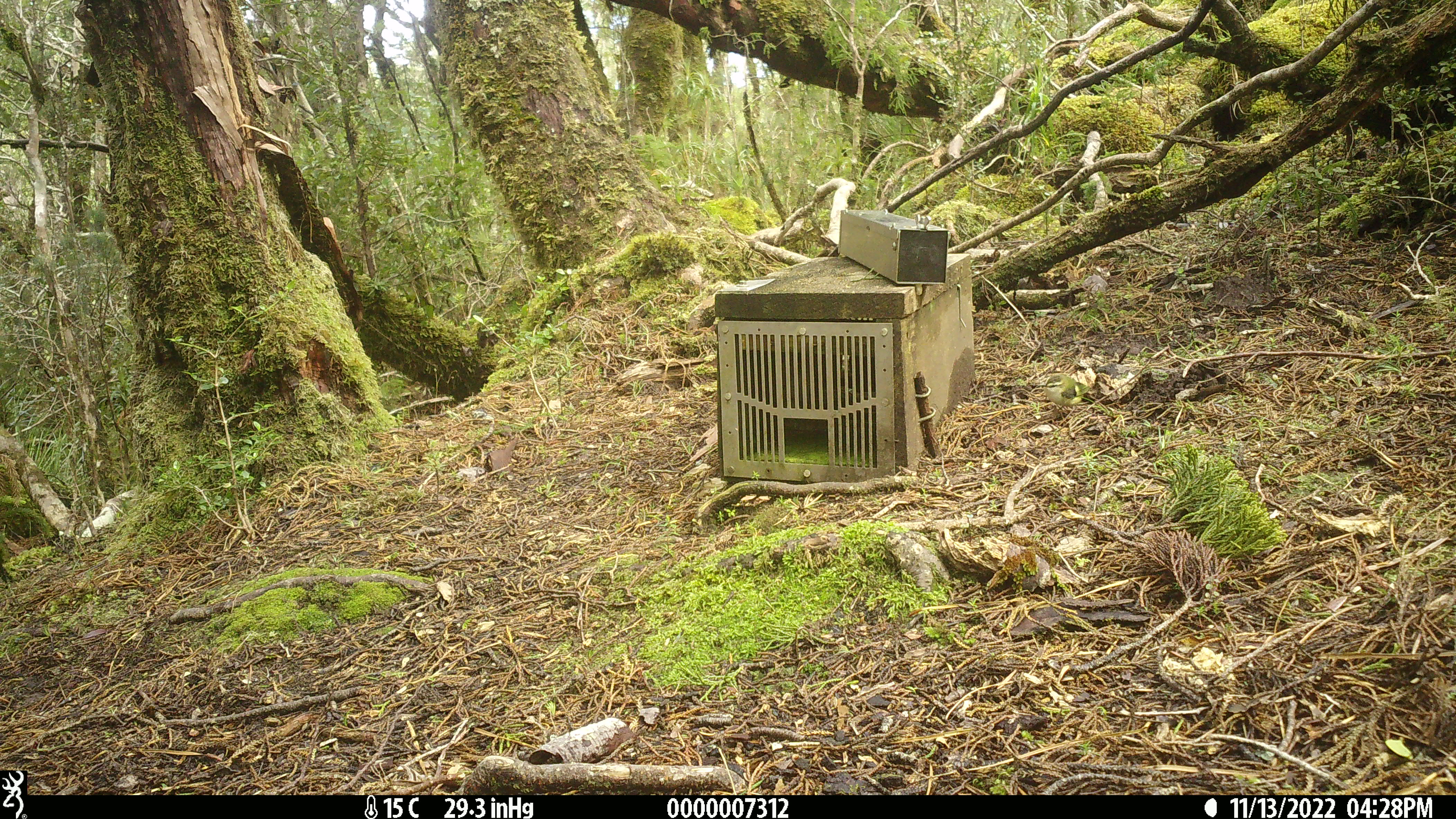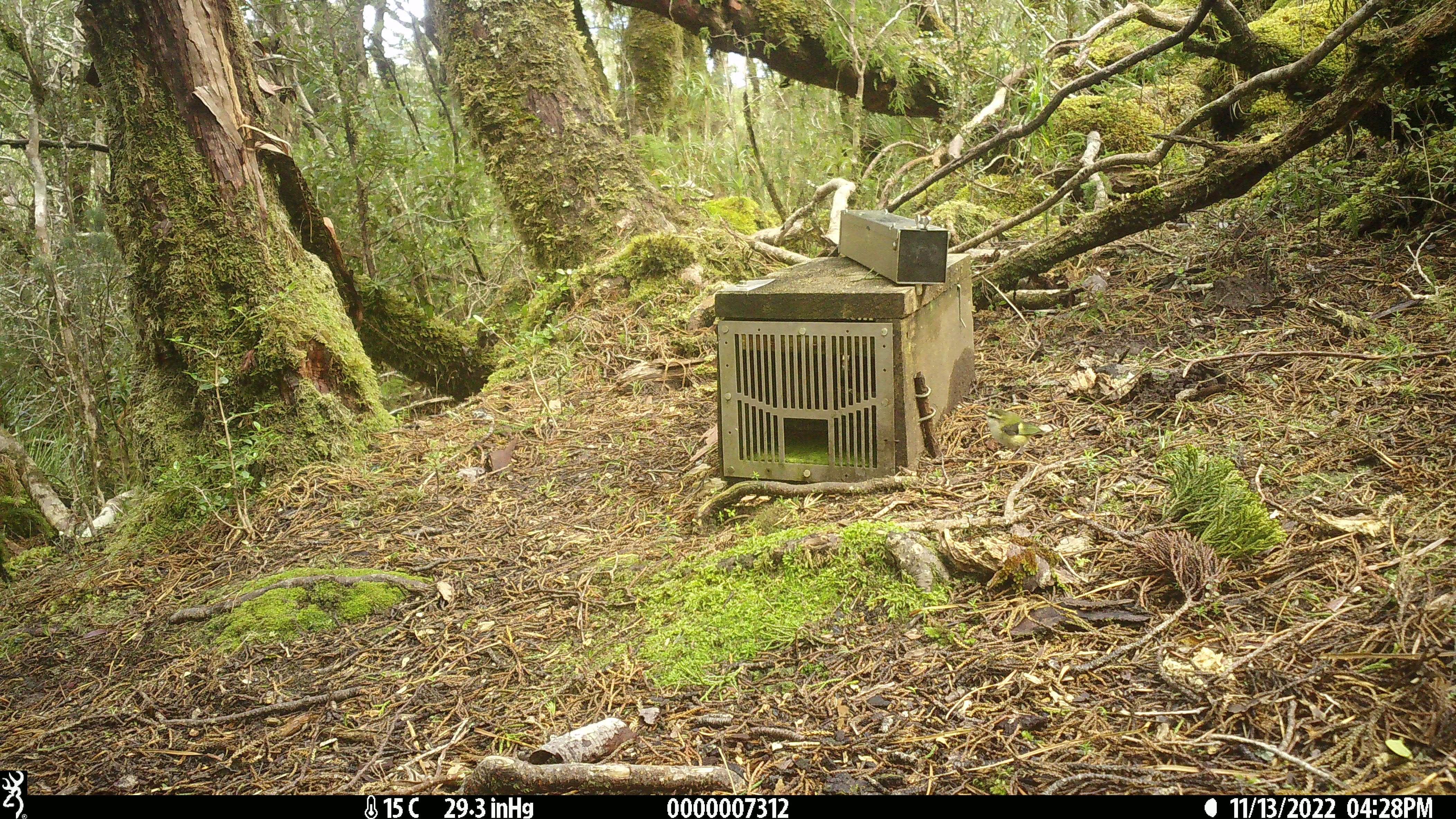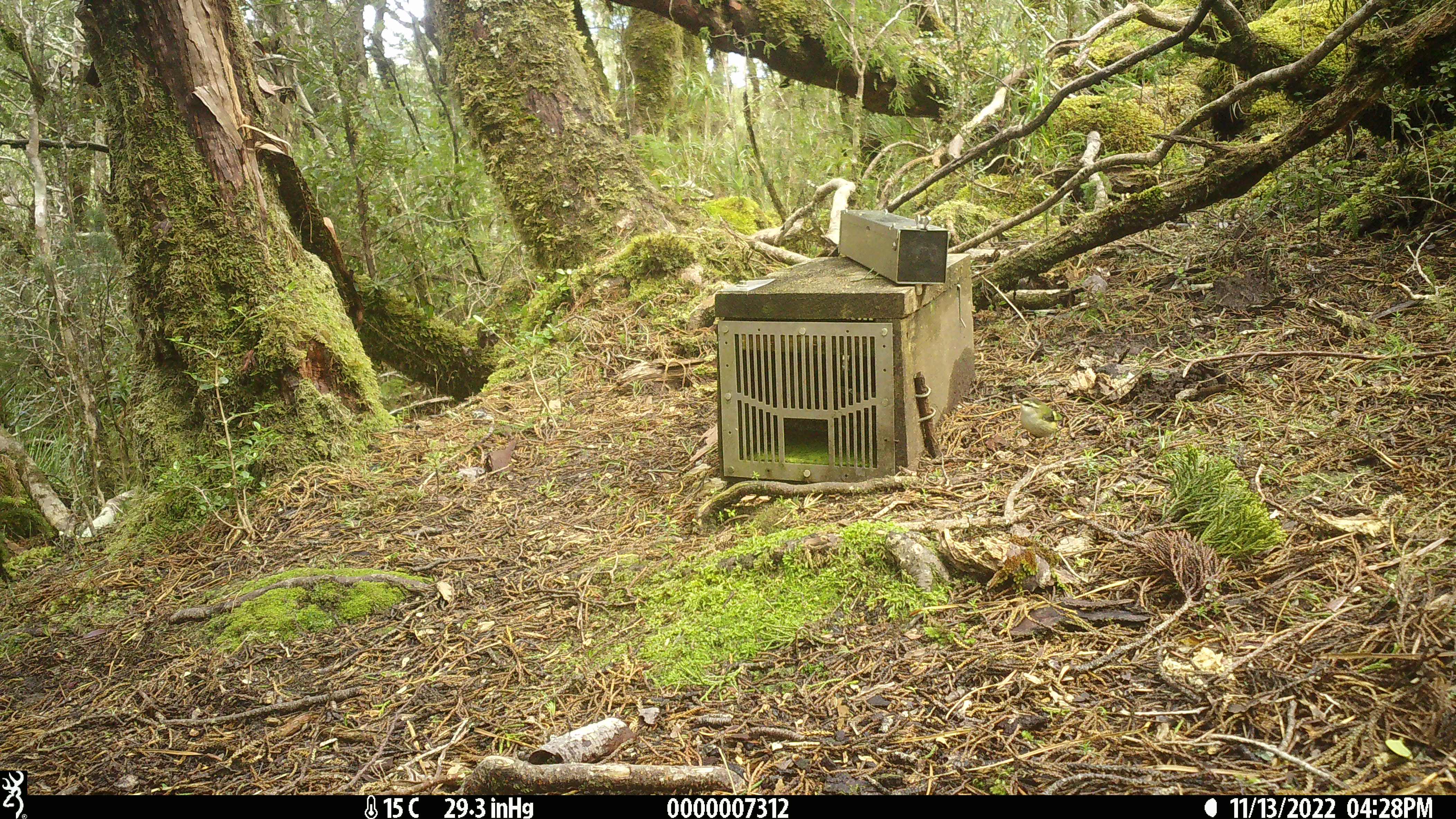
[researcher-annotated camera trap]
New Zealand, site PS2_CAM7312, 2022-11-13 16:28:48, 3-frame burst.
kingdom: Animalia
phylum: Chordata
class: Aves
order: Passeriformes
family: Acanthisittidae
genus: Acanthisitta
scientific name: Acanthisitta chloris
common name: rifleman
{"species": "rifleman (Acanthisitta chloris)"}